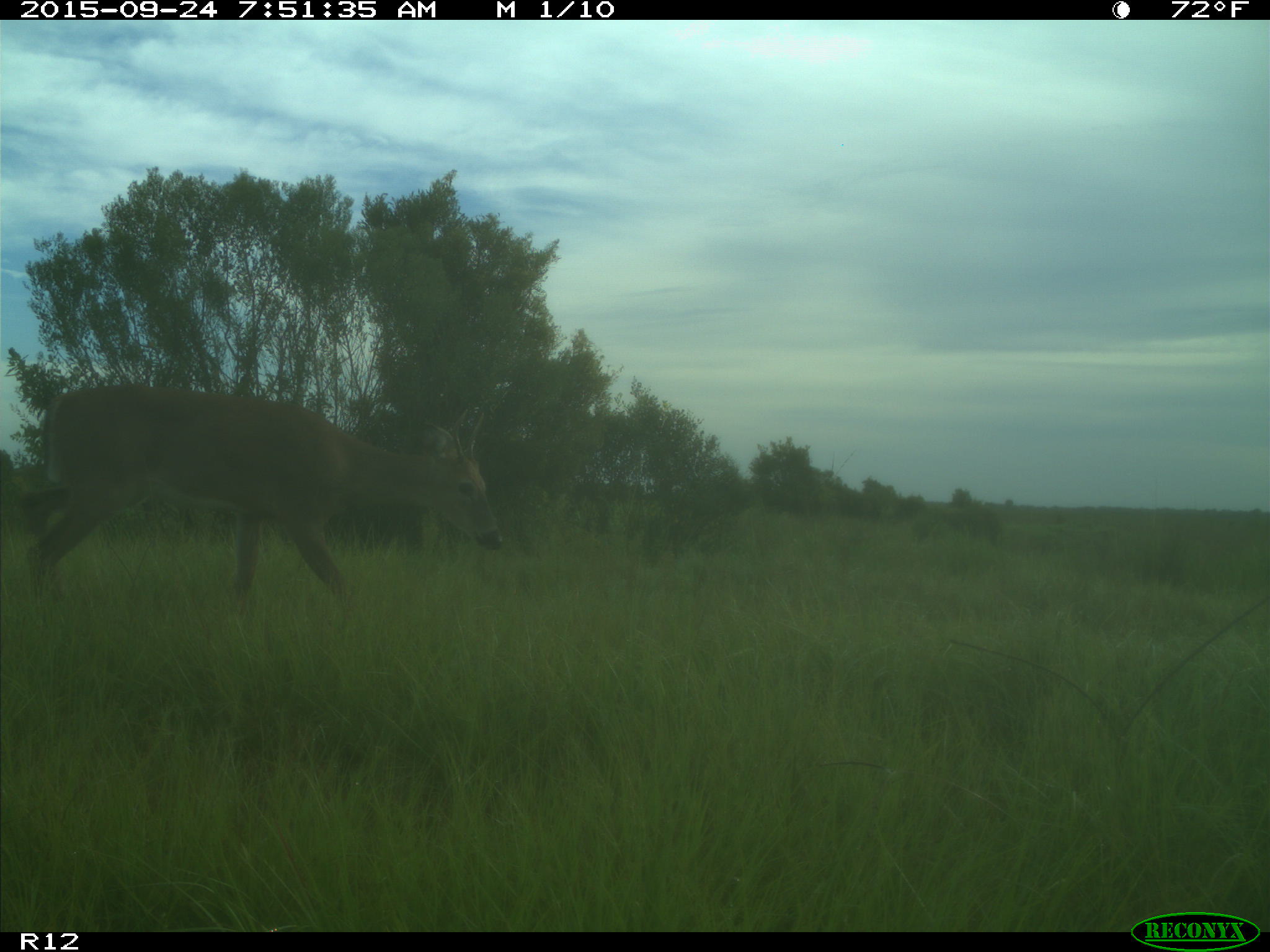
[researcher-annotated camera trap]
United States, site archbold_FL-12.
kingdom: Animalia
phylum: Chordata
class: Mammalia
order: Artiodactyla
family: Cervidae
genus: Odocoileus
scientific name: Odocoileus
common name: deer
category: unidentified deer